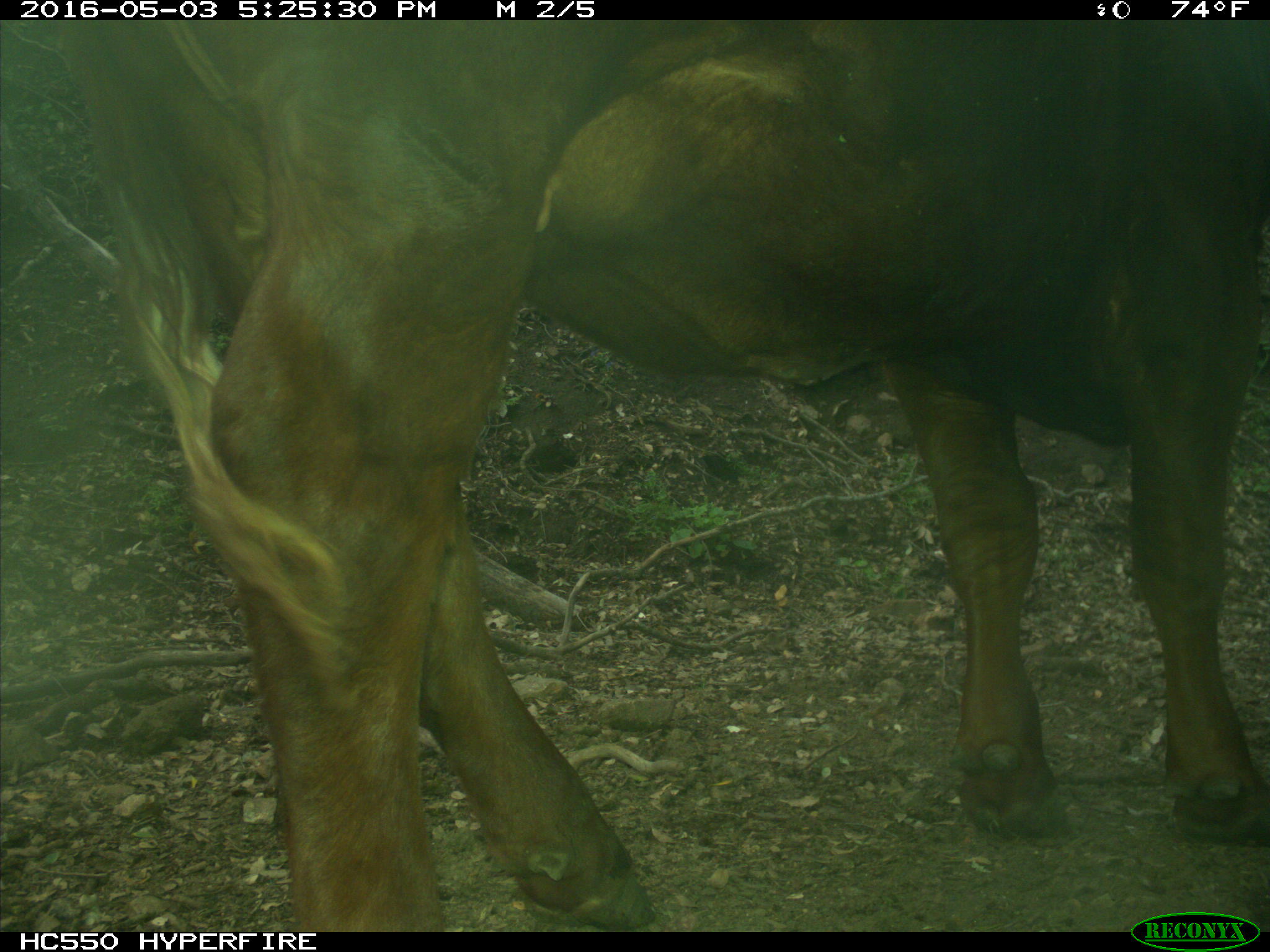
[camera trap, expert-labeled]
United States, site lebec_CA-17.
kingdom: Animalia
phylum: Chordata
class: Mammalia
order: Artiodactyla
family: Bovidae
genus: Bos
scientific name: Bos taurus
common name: domestic cow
Bos taurus (domestic cow).